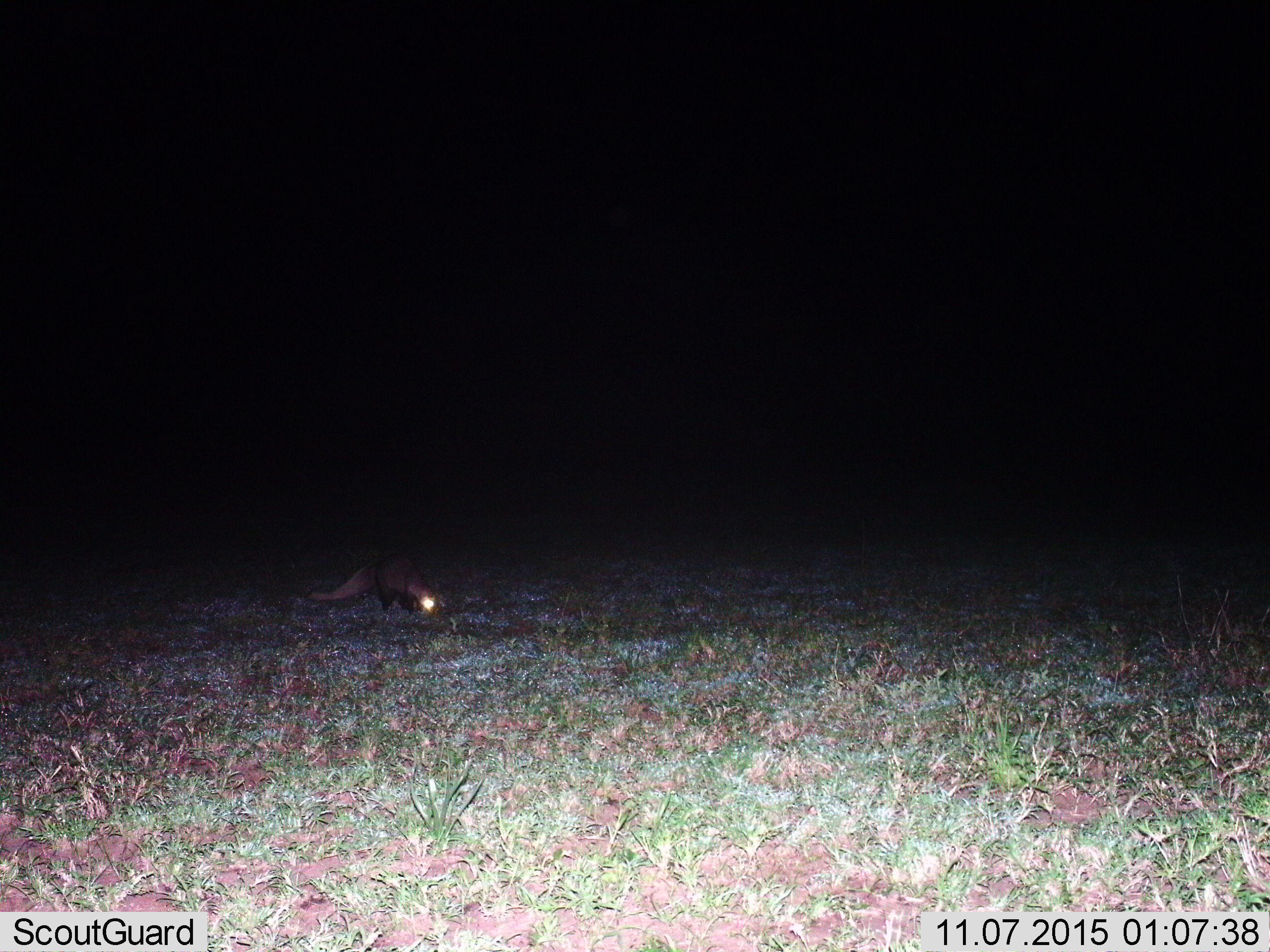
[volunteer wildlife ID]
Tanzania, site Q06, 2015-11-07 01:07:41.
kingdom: Animalia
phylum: Chordata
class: Mammalia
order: Carnivora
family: Herpestidae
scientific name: Herpestidae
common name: mongoose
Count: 1.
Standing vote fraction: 80%.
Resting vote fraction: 0%.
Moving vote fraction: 20%.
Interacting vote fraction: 0%.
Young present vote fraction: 0%.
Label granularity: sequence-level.